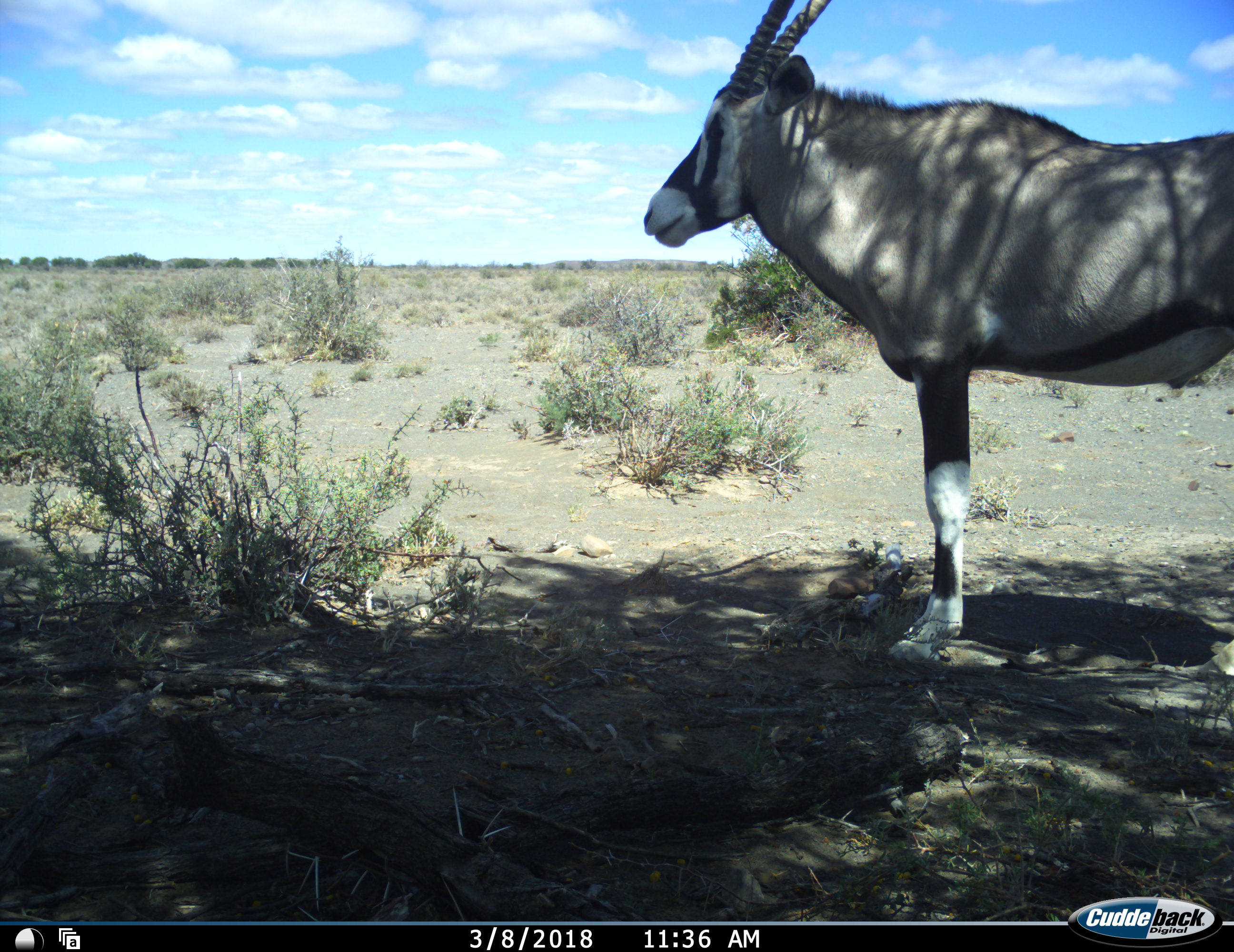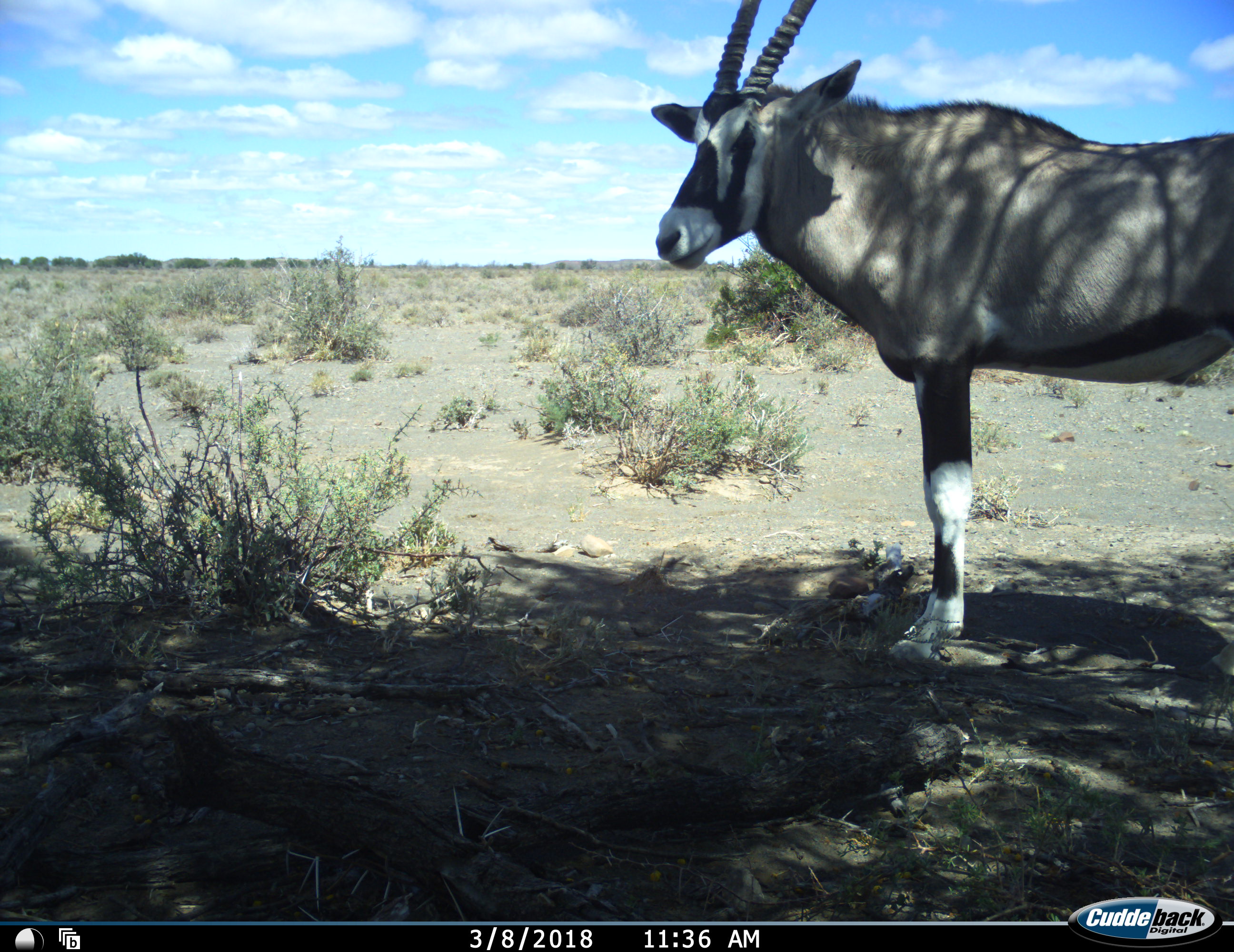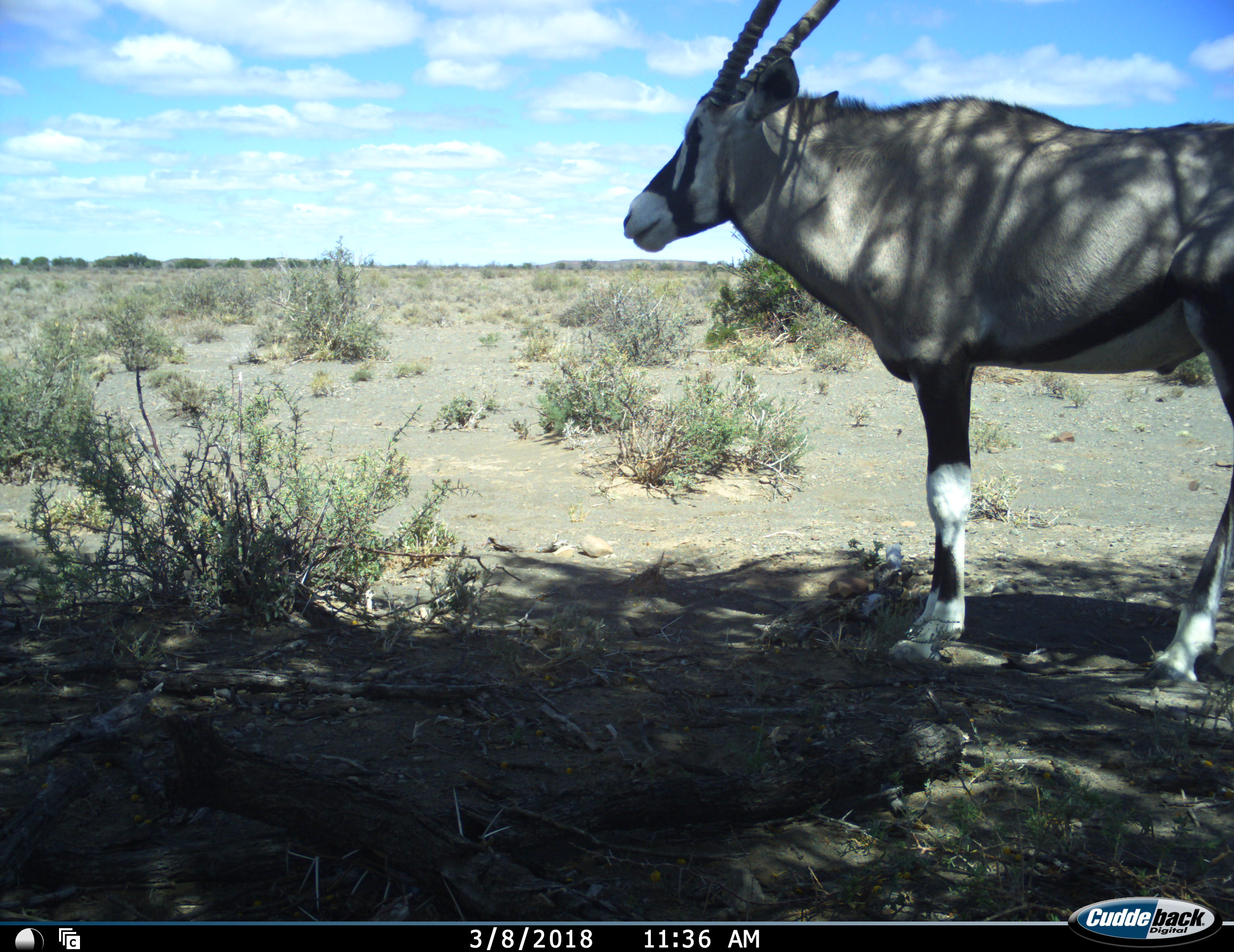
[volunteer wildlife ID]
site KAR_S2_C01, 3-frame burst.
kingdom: Animalia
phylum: Chordata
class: Mammalia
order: Artiodactyla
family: Bovidae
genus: Oryx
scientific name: Oryx gazella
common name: gemsbok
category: oryx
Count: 1.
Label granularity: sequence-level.